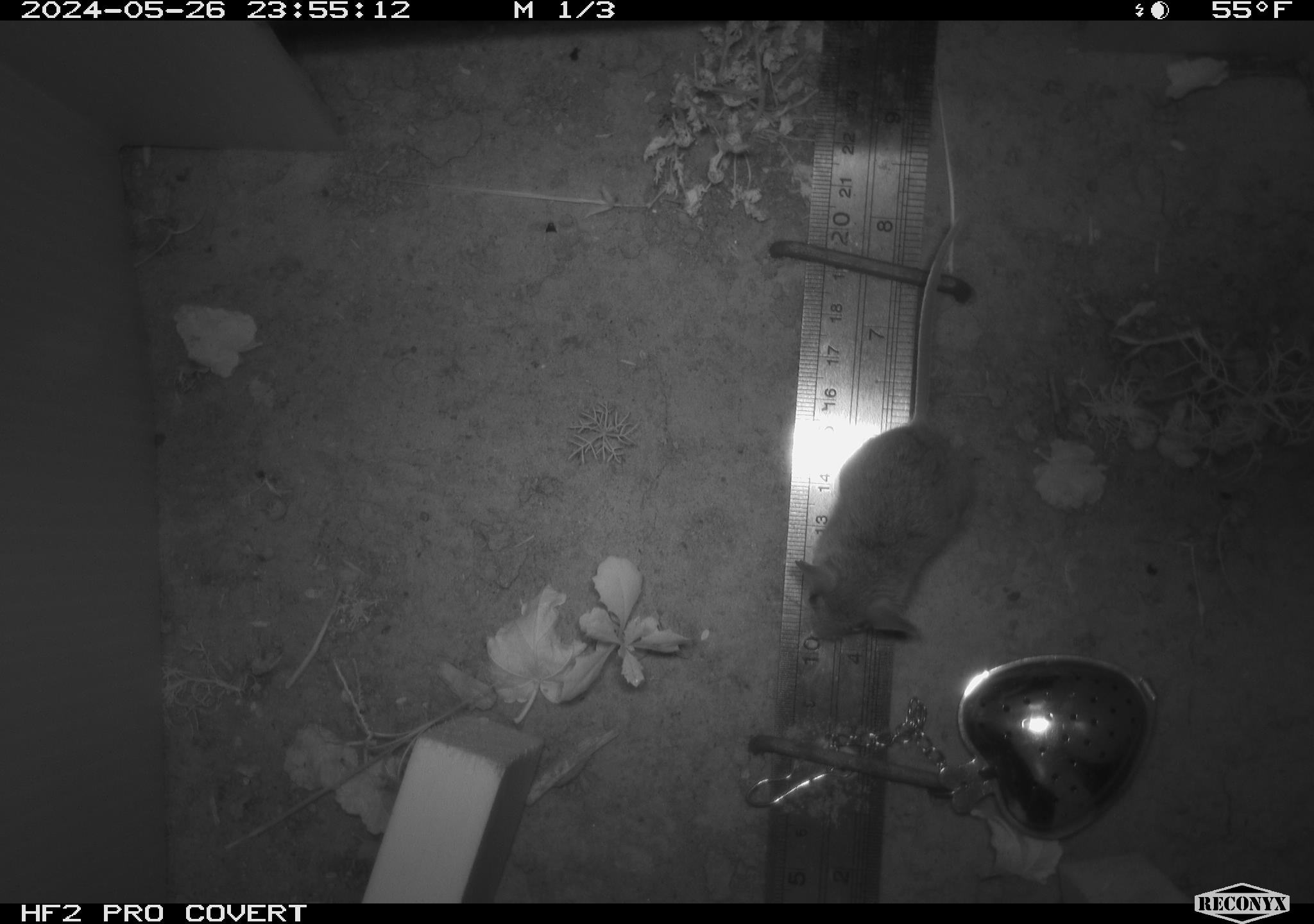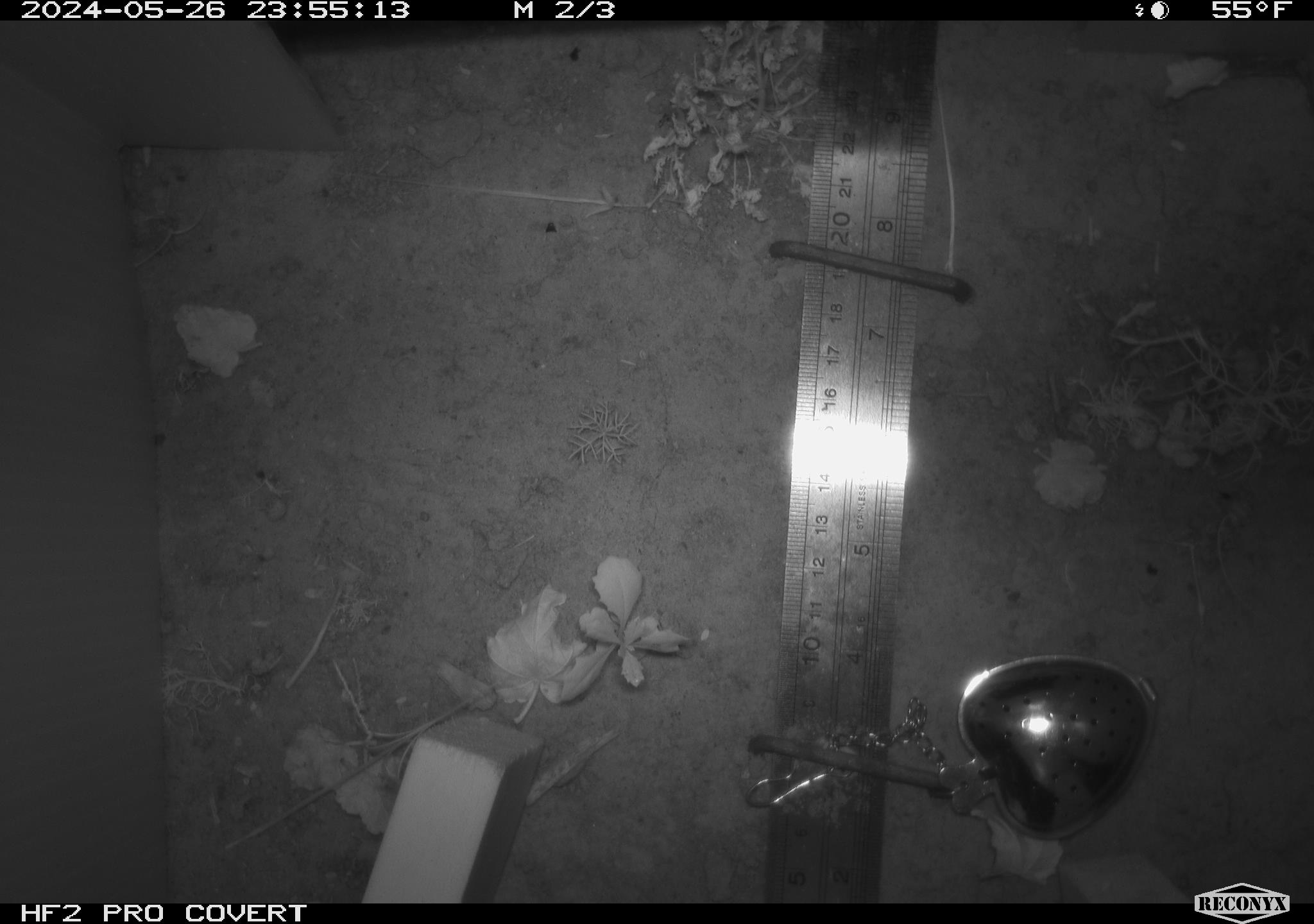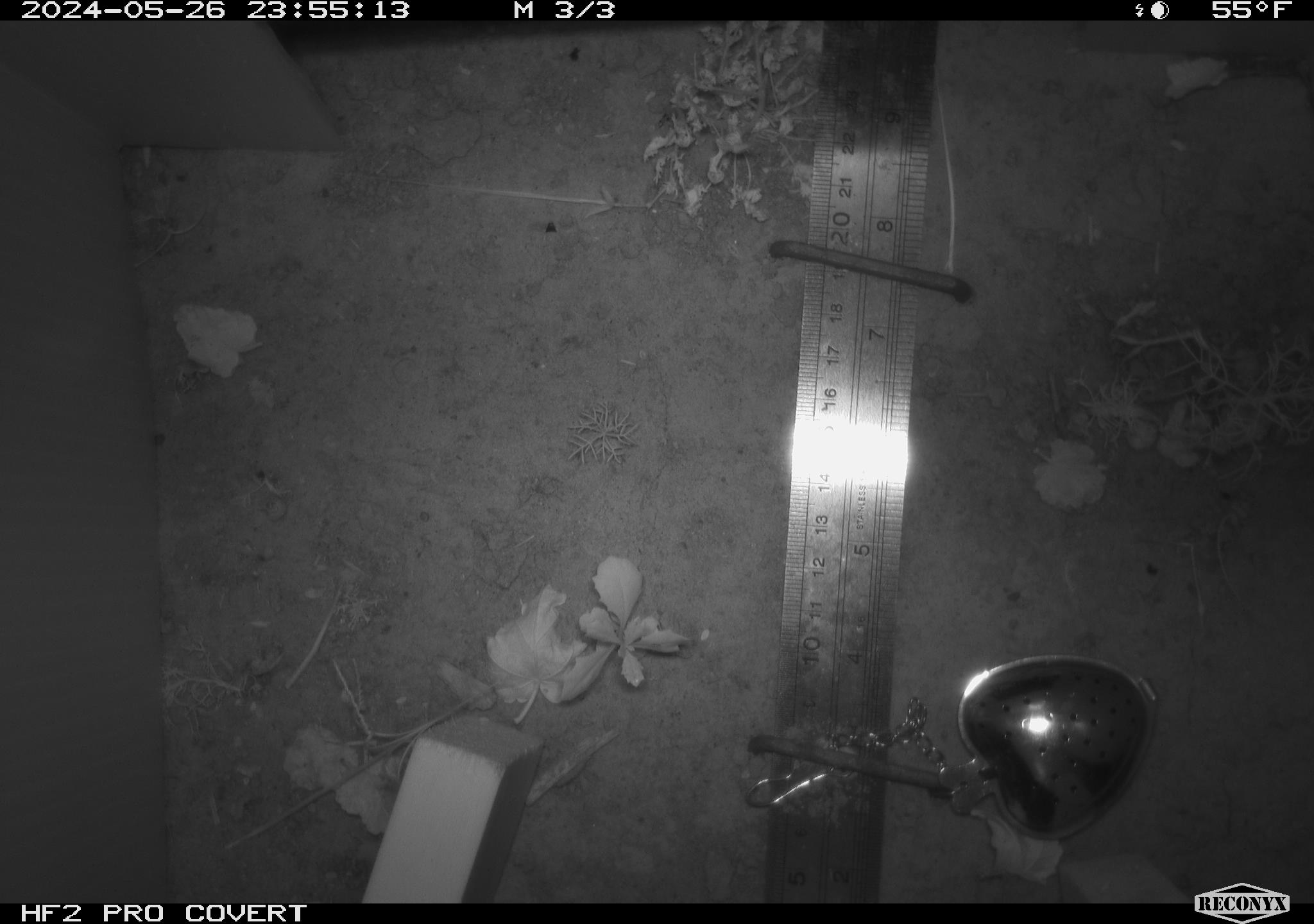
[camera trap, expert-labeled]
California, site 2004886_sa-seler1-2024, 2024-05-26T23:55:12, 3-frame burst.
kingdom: Animalia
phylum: Chordata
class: Mammalia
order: Rodentia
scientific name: Rodentia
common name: mouse species